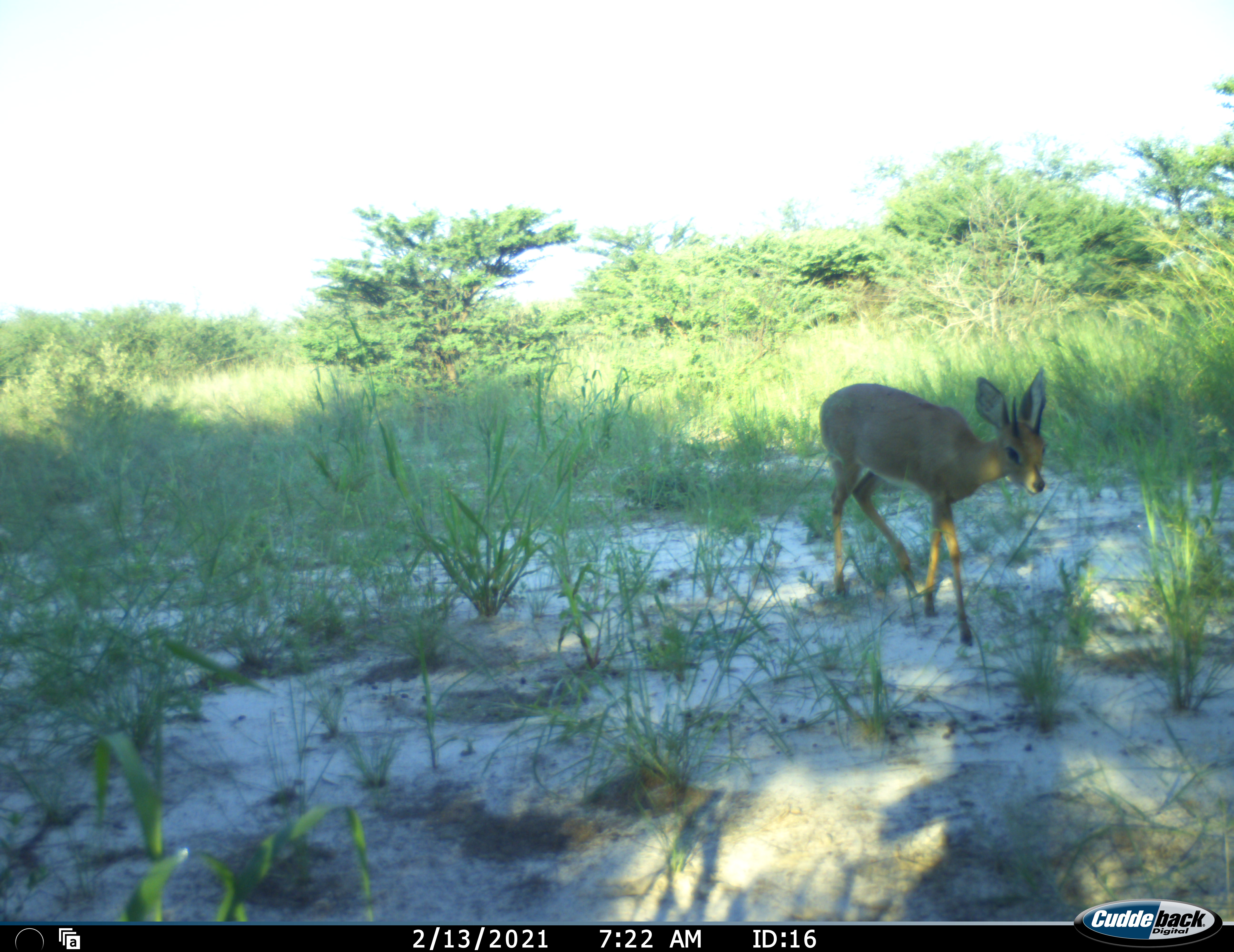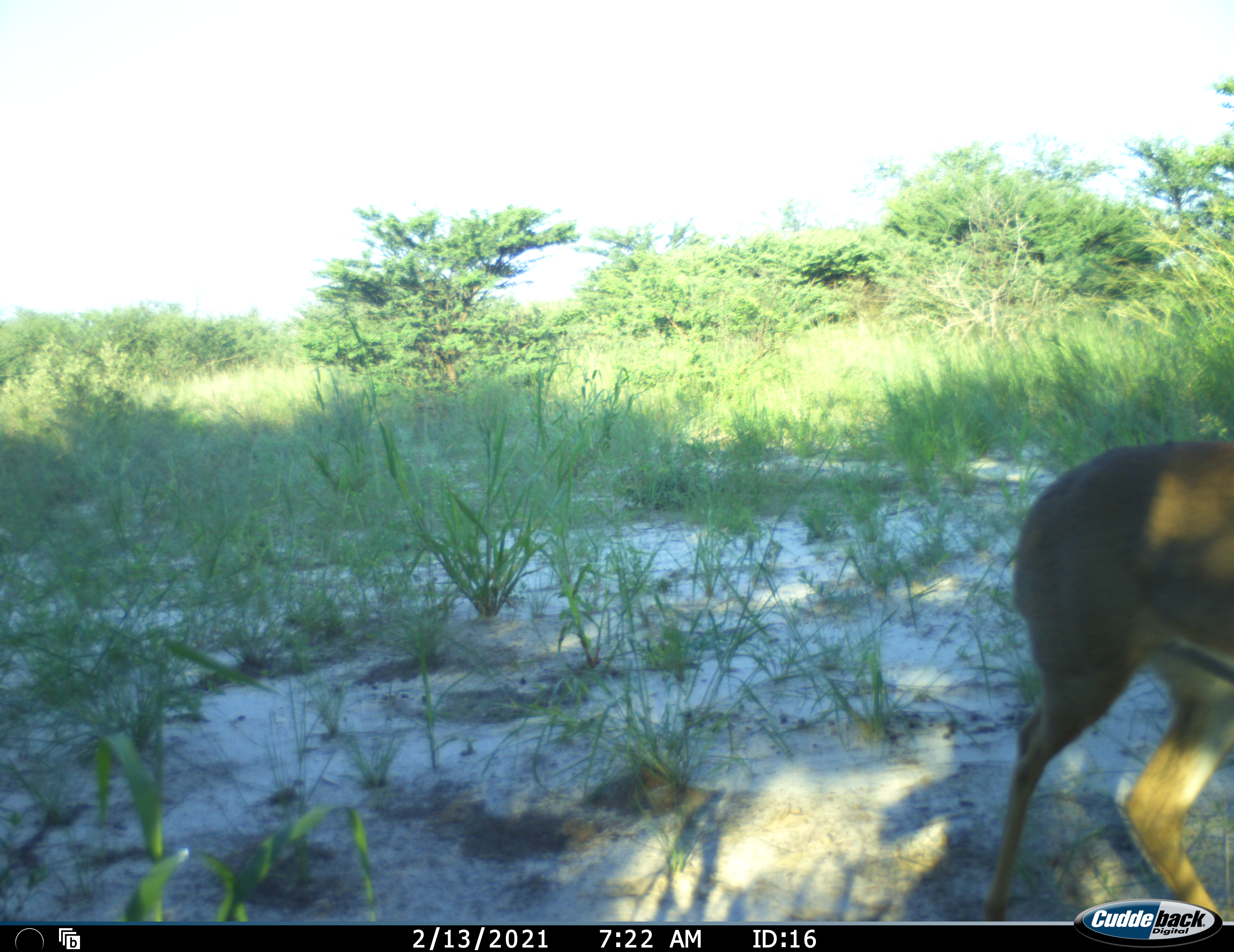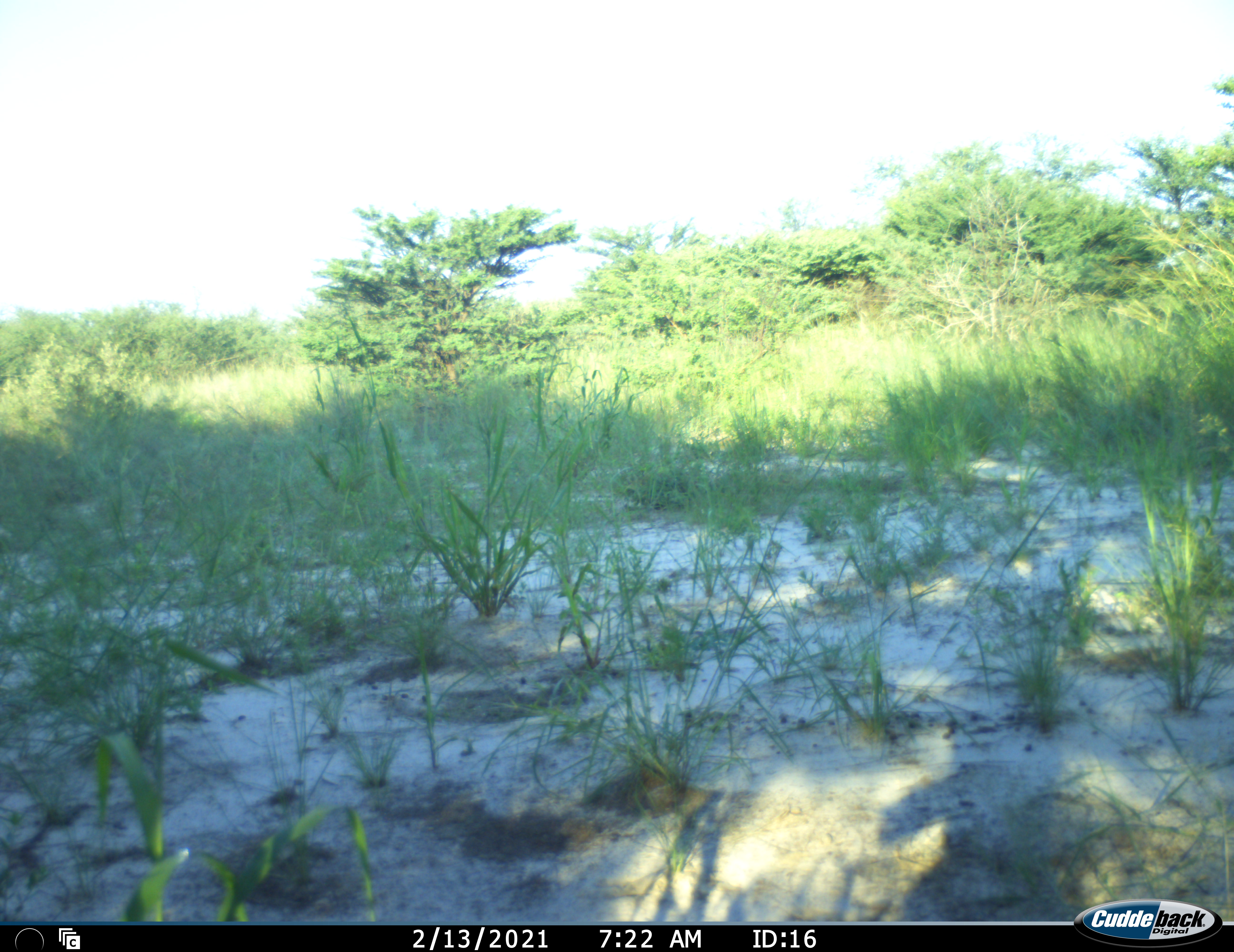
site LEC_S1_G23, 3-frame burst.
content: unidentified animal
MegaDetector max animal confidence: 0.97